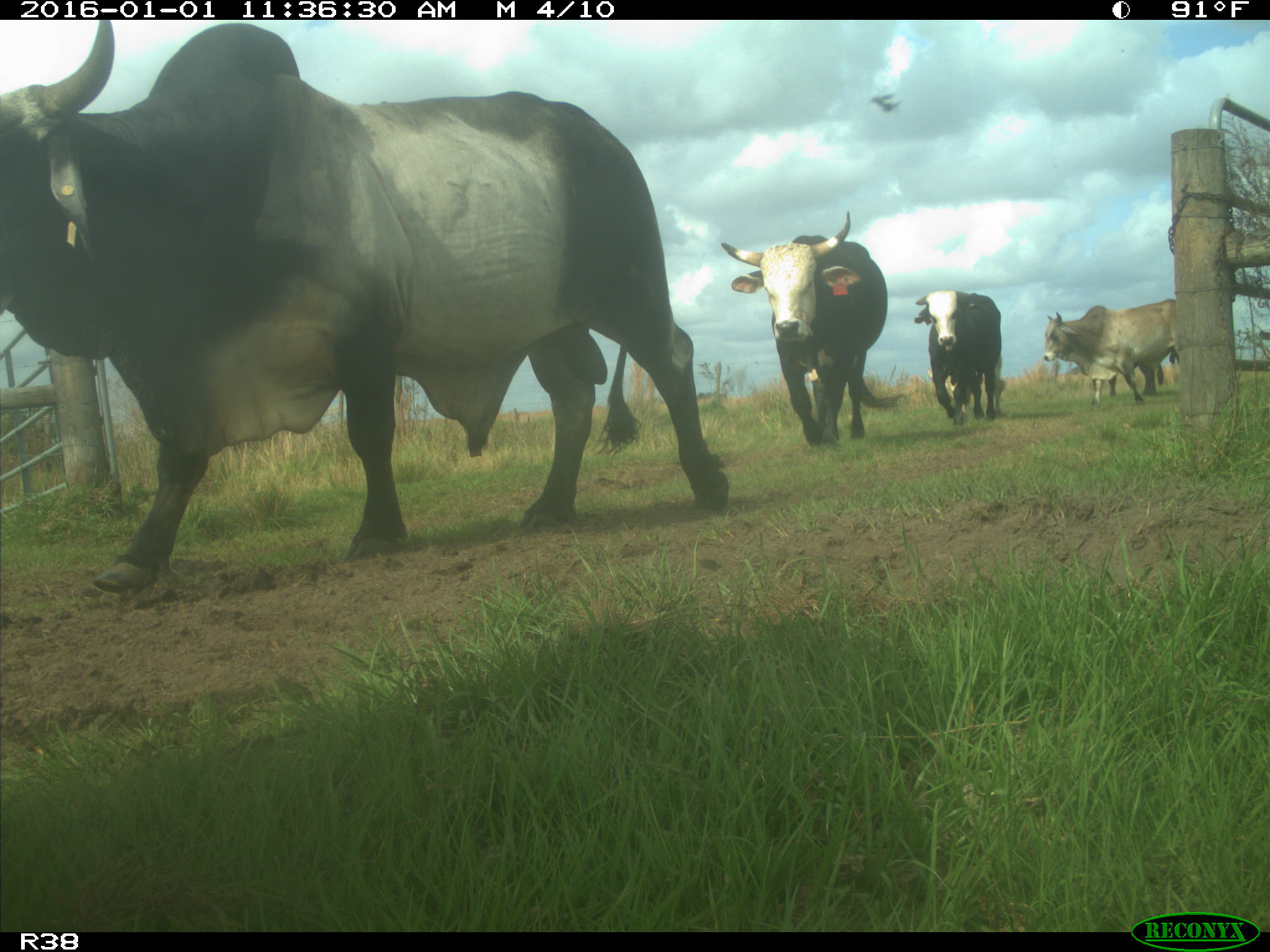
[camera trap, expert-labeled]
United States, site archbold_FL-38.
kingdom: Animalia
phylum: Chordata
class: Mammalia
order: Artiodactyla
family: Bovidae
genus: Bos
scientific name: Bos taurus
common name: domestic cow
Bos taurus (domestic cow).